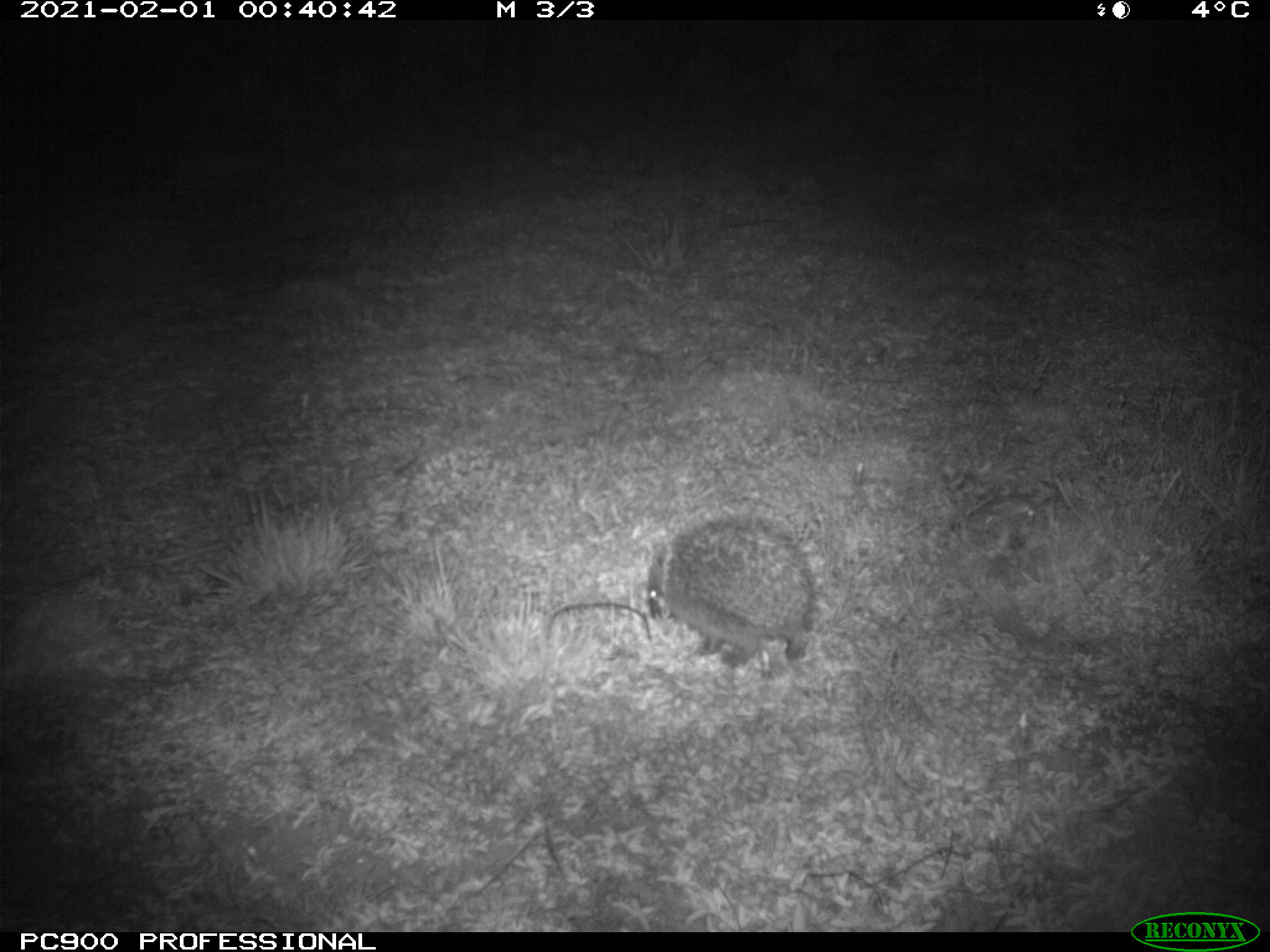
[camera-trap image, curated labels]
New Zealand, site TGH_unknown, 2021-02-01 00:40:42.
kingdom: Animalia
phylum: Chordata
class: Mammalia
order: Eulipotyphla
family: Erinaceidae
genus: Erinaceus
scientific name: Erinaceus europaeus europaeus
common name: european hedgehog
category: hedgehog